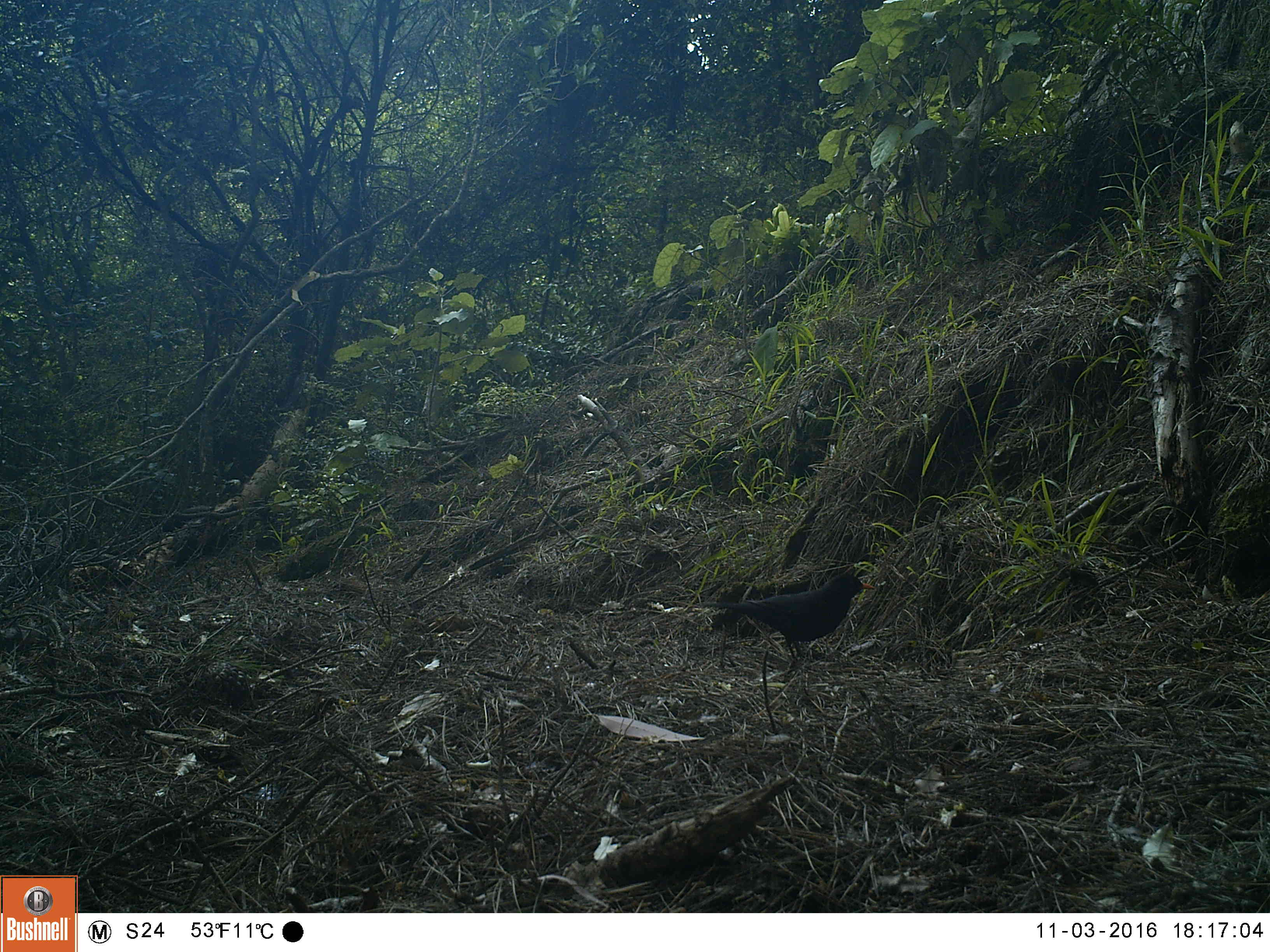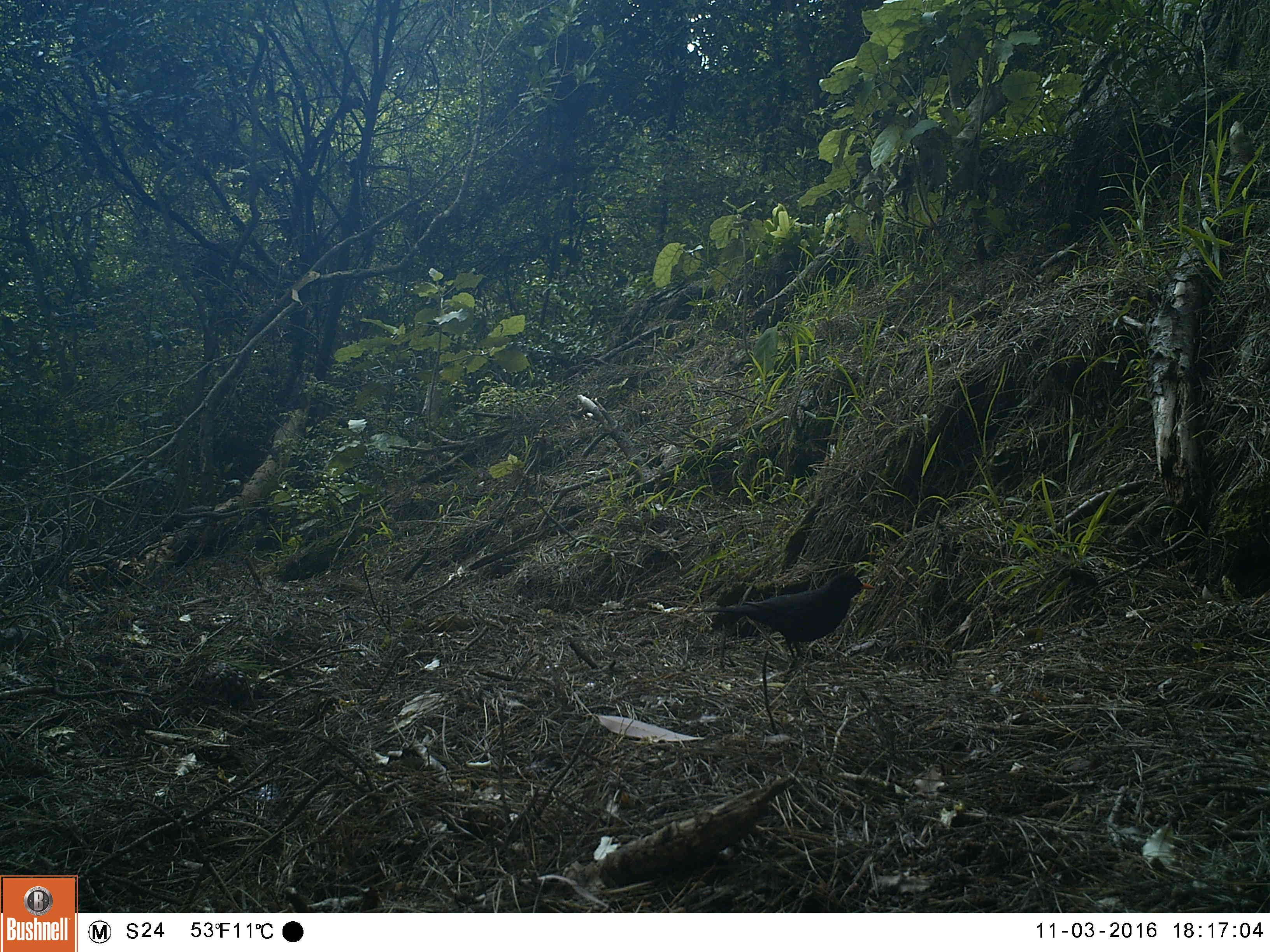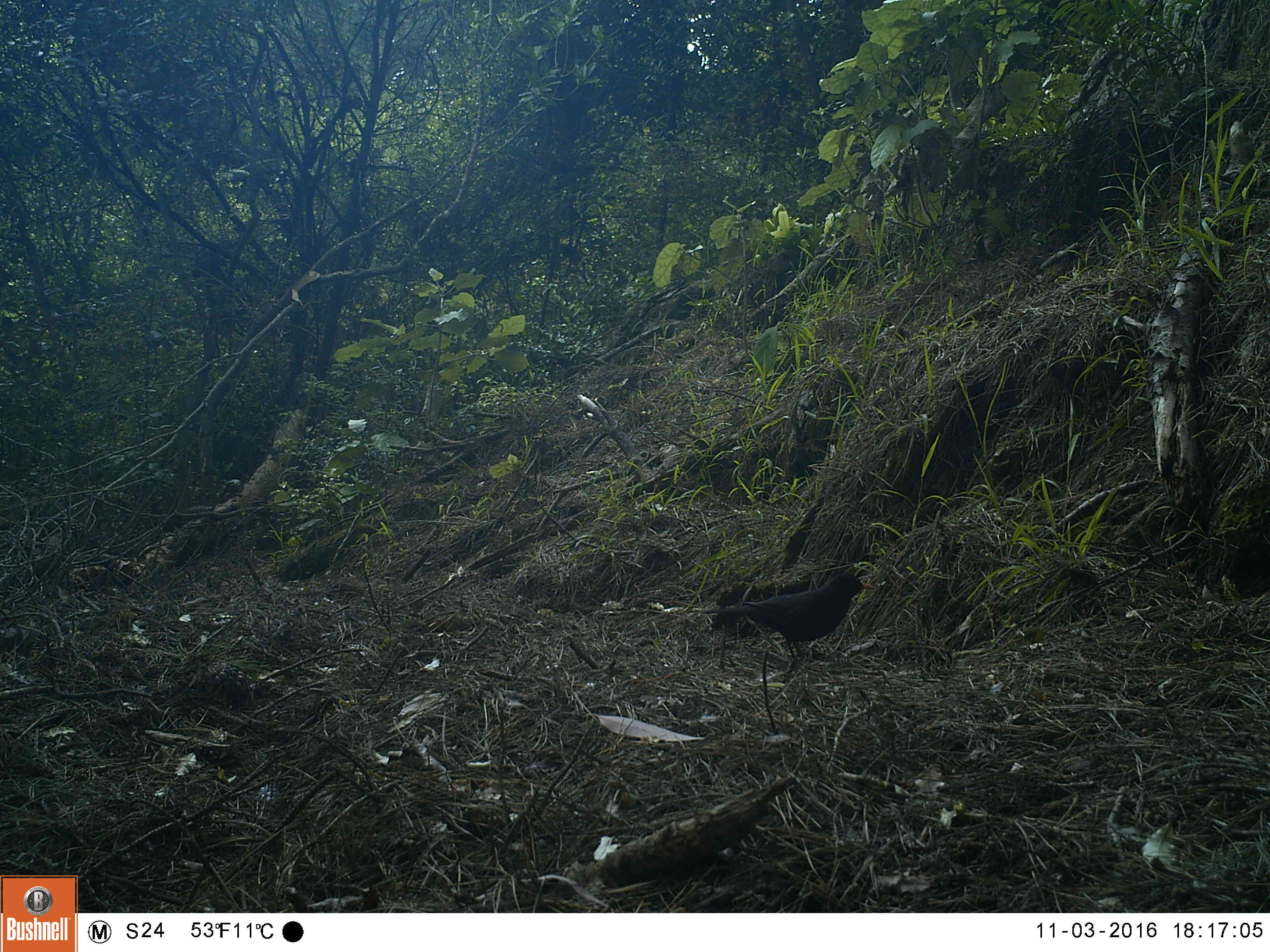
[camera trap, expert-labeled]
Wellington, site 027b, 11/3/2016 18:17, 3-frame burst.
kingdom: Animalia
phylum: Chordata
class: Aves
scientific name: Aves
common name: bird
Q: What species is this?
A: Bird (Aves).